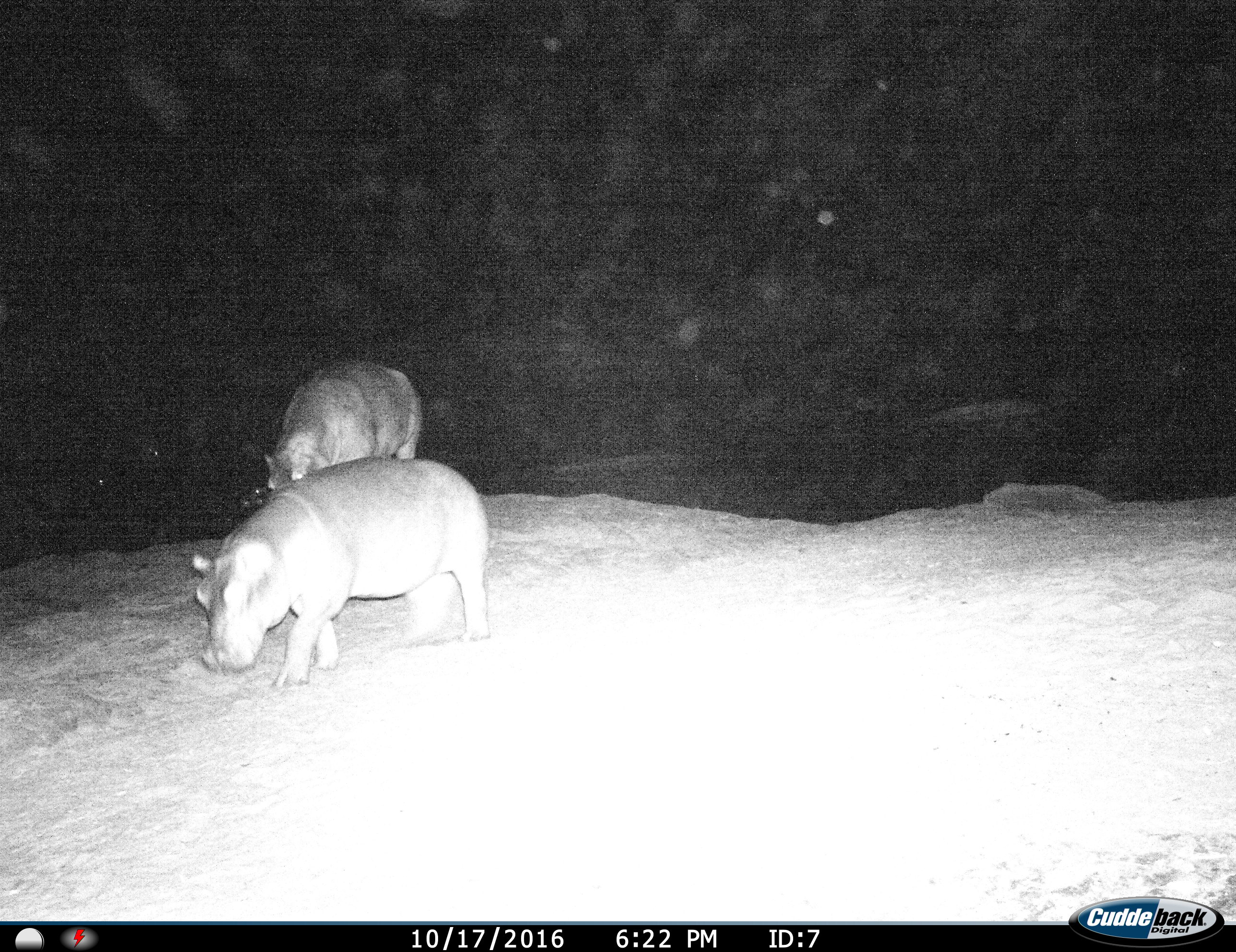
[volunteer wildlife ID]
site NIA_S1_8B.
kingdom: Animalia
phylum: Chordata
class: Mammalia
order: Artiodactyla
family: Hippopotamidae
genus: Hippopotamus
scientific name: Hippopotamus amphibius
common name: hippopotamus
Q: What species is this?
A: Hippopotamus (Hippopotamus amphibius).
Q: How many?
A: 2.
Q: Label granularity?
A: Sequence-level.